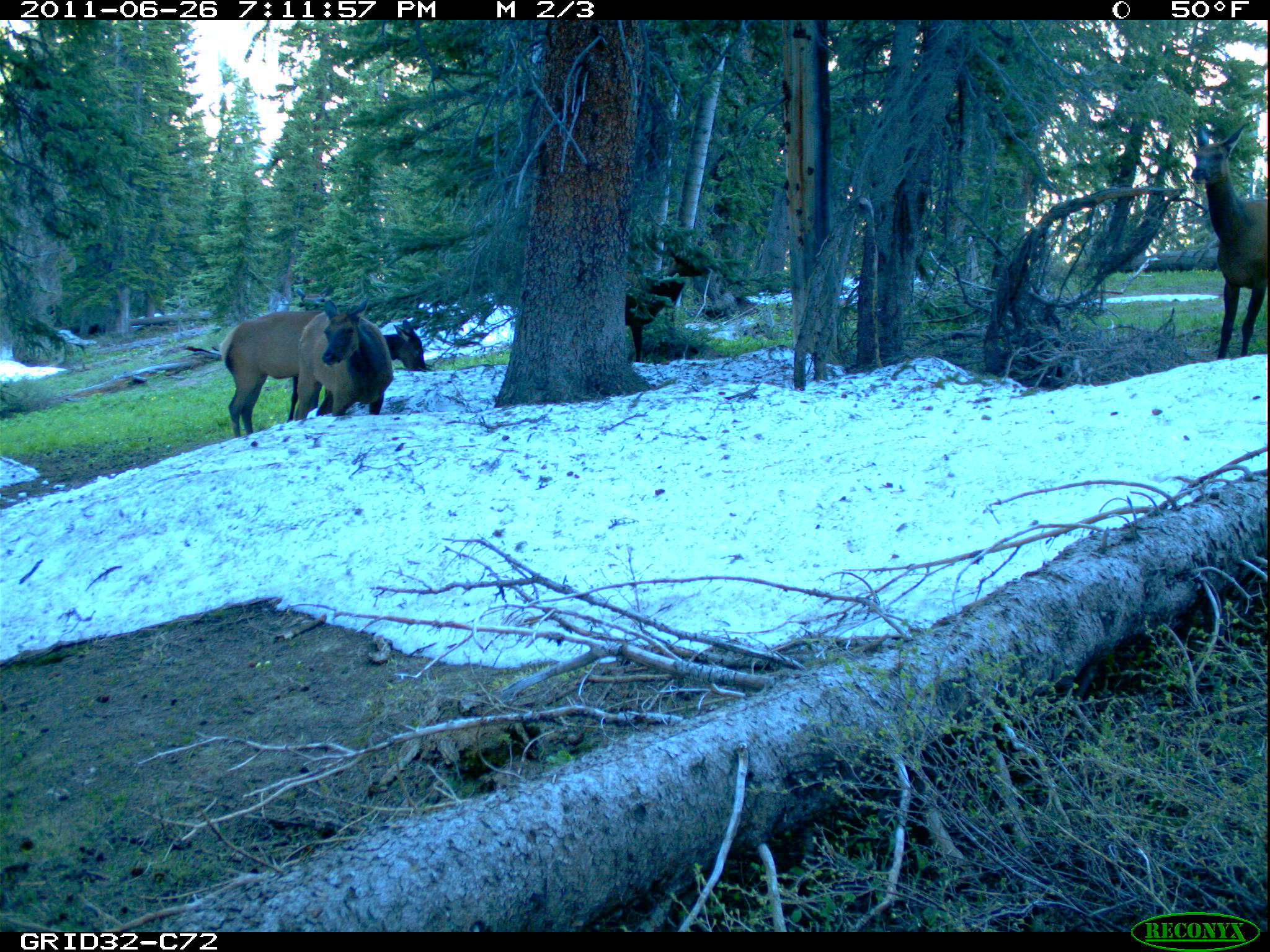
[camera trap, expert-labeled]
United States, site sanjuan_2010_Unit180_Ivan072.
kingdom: Animalia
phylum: Chordata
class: Mammalia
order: Artiodactyla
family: Cervidae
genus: Cervus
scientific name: Cervus elaphus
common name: red deer